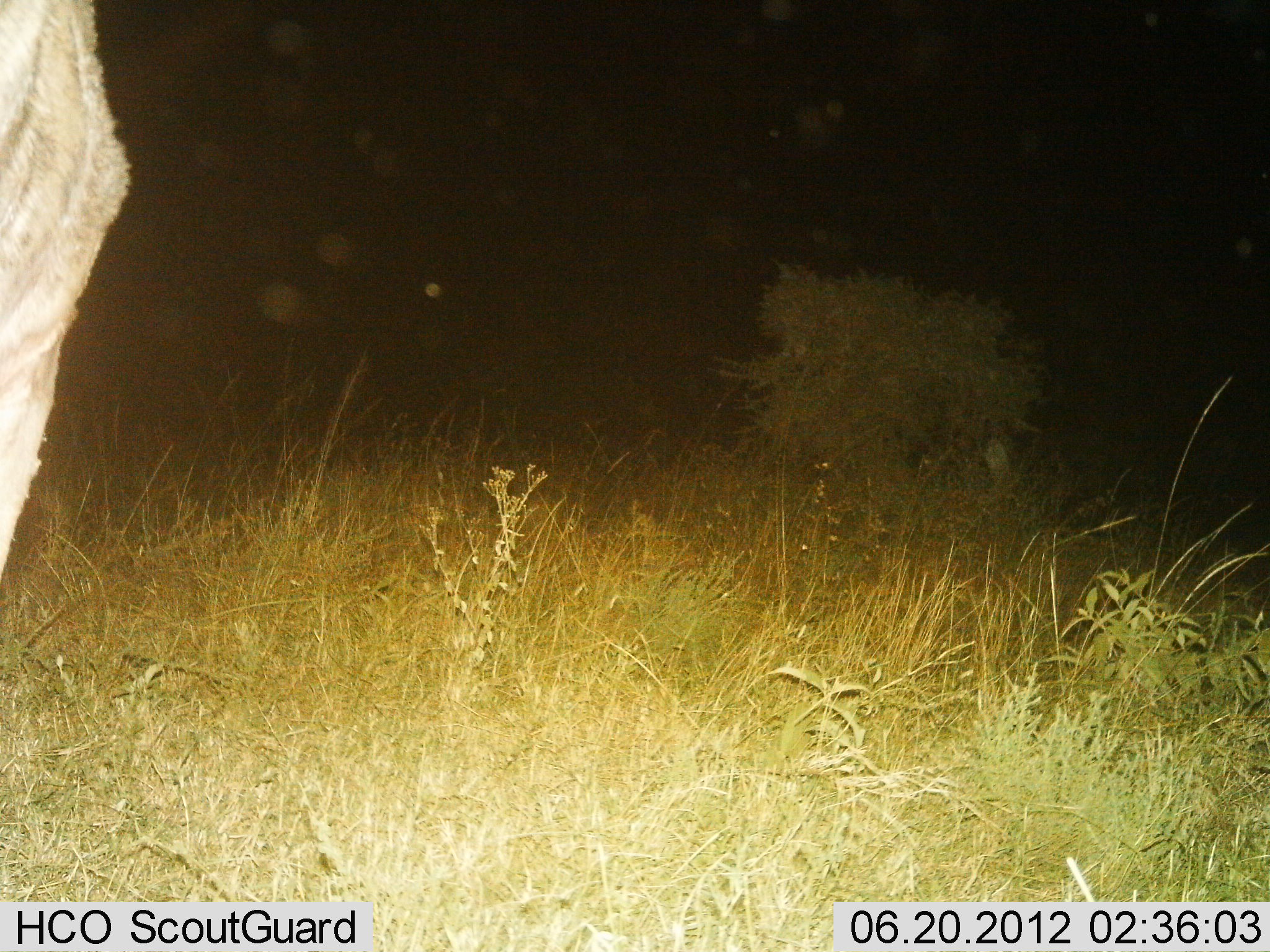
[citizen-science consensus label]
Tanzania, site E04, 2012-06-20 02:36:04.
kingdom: Animalia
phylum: Chordata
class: Mammalia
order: Artiodactyla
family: Bovidae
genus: Connochaetes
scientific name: Connochaetes taurinus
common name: blue wildebeest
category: wildebeest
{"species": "wildebeest (blue wildebeest) (Connochaetes taurinus)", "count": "1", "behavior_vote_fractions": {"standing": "100%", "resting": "0%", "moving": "0%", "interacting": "0%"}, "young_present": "0%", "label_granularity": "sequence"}